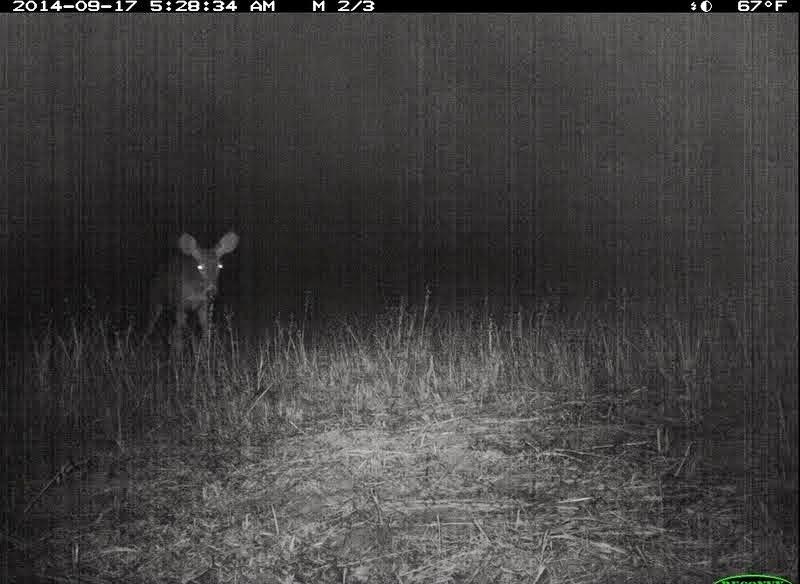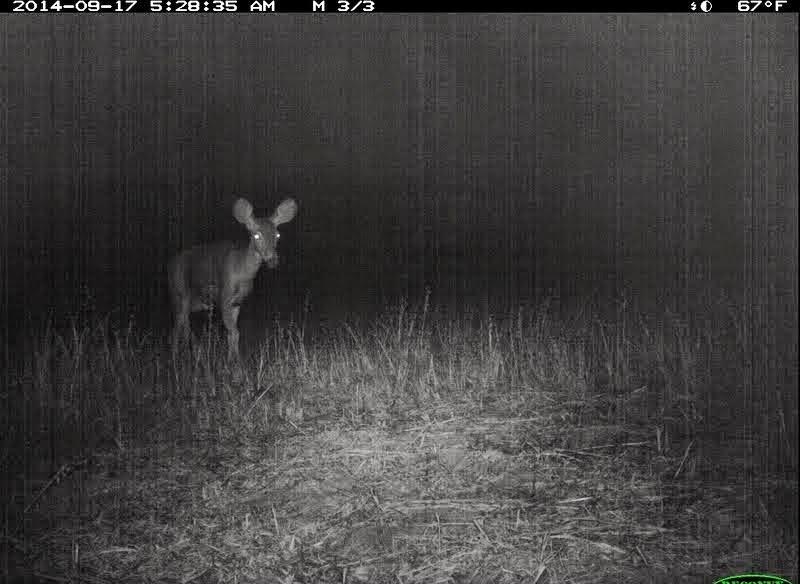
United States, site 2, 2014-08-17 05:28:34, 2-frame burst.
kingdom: Animalia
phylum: Chordata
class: Mammalia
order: Artiodactyla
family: Cervidae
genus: Odocoileus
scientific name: Odocoileus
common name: deer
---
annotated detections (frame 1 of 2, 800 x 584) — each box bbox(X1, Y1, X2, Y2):
deer: bbox(138, 228, 240, 352)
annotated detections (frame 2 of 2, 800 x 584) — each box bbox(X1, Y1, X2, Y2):
deer: bbox(162, 197, 299, 365)